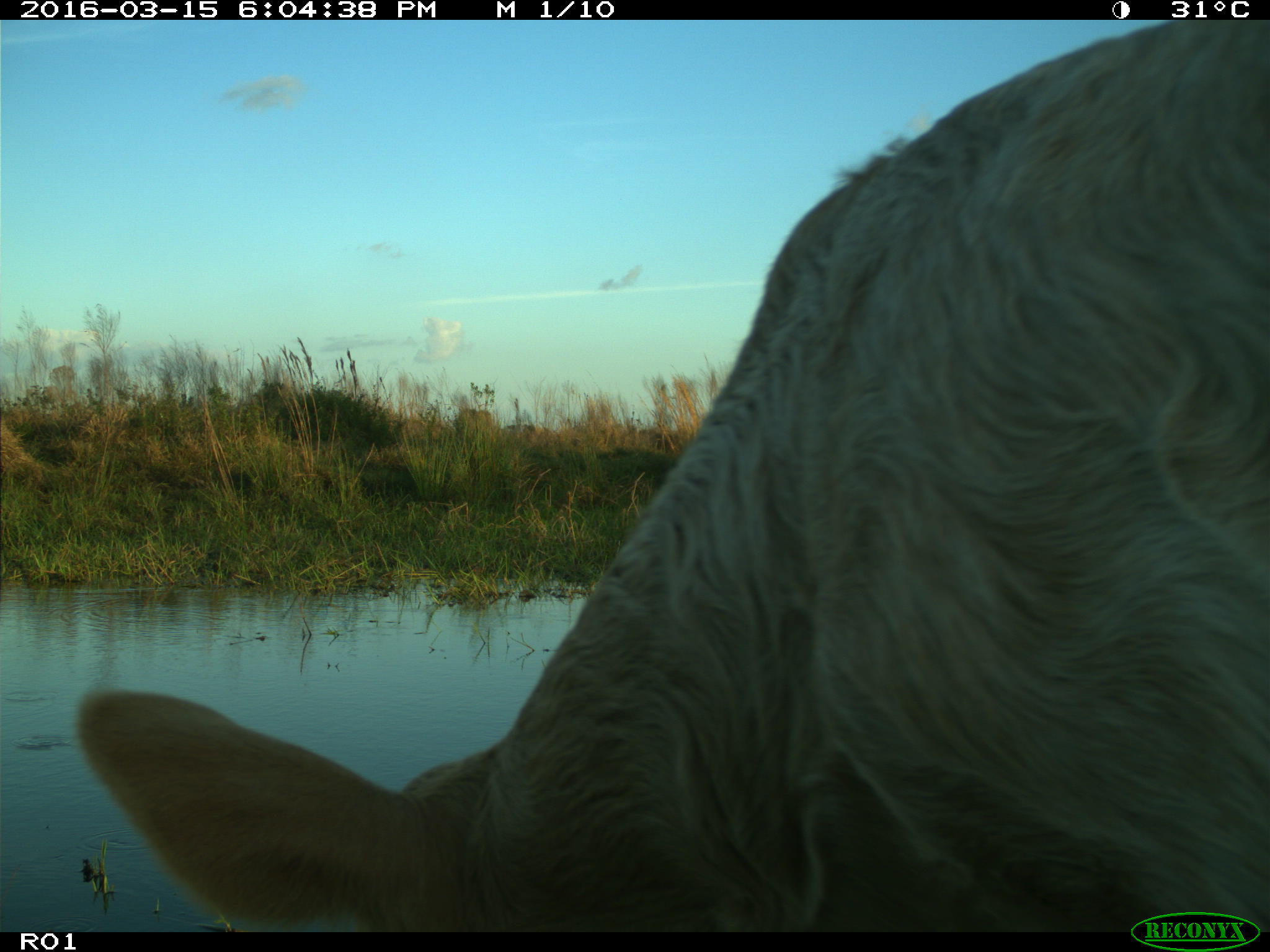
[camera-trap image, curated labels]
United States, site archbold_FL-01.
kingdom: Animalia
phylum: Chordata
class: Mammalia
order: Artiodactyla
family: Bovidae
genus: Bos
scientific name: Bos taurus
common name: domestic cow